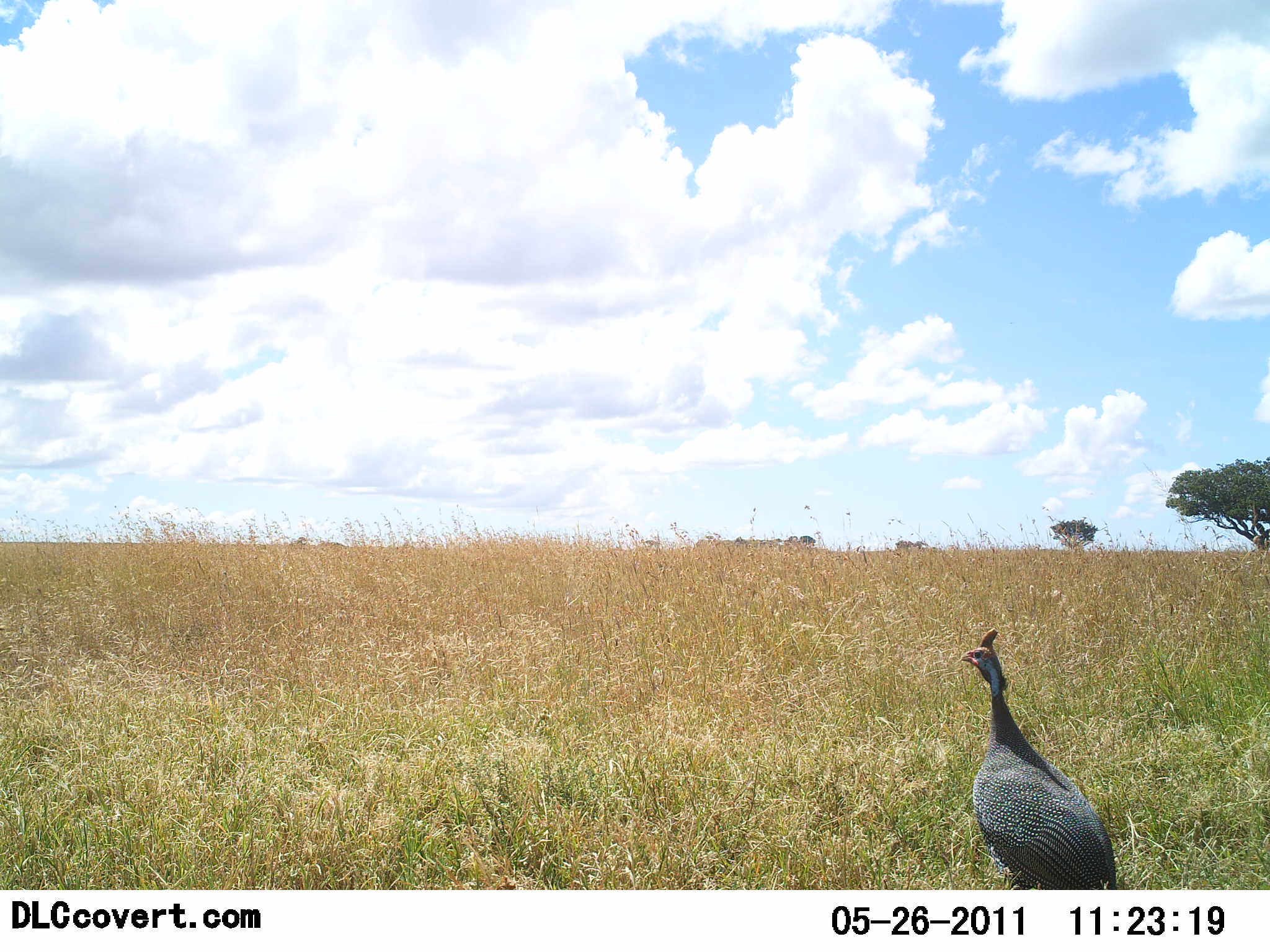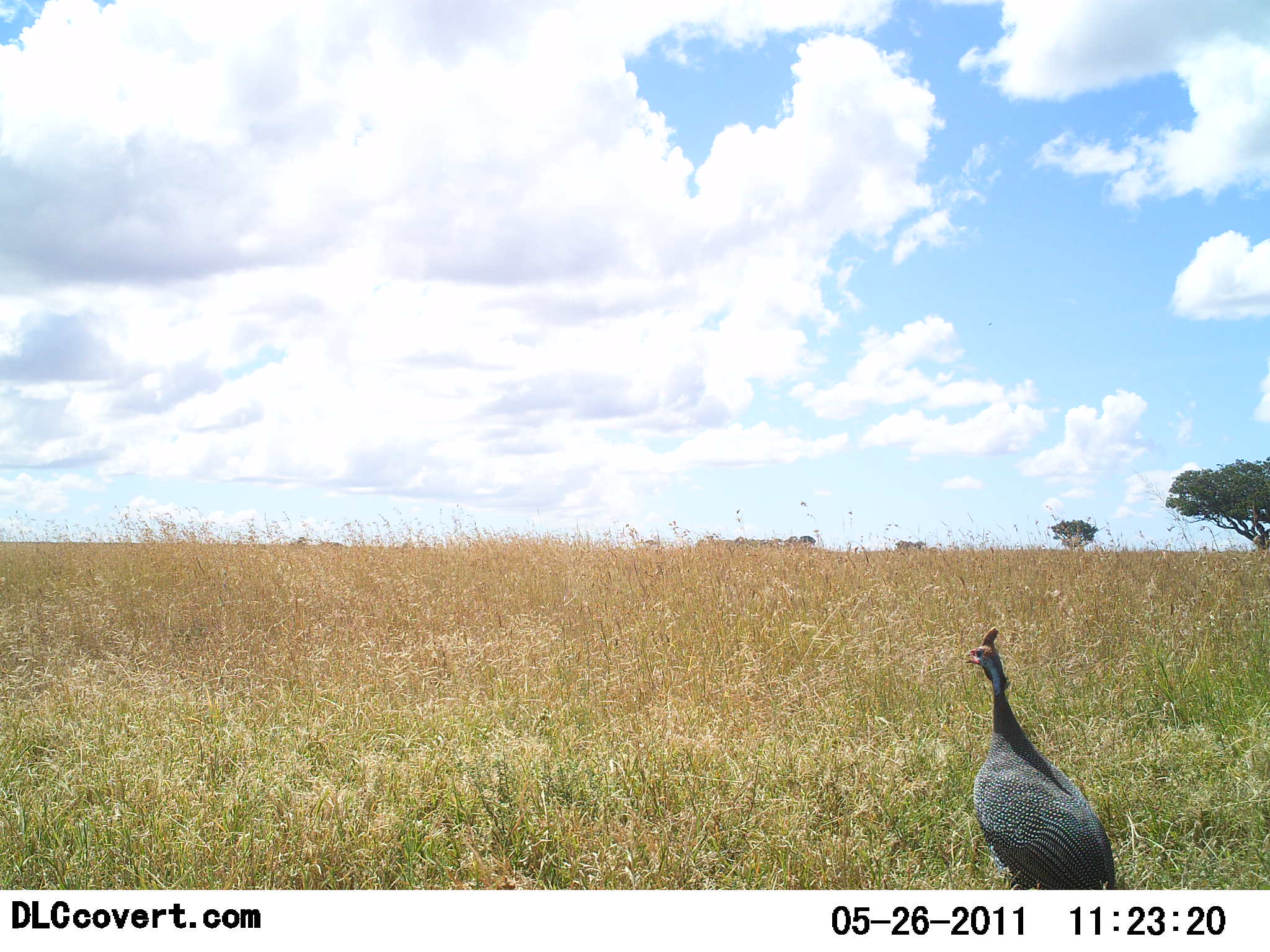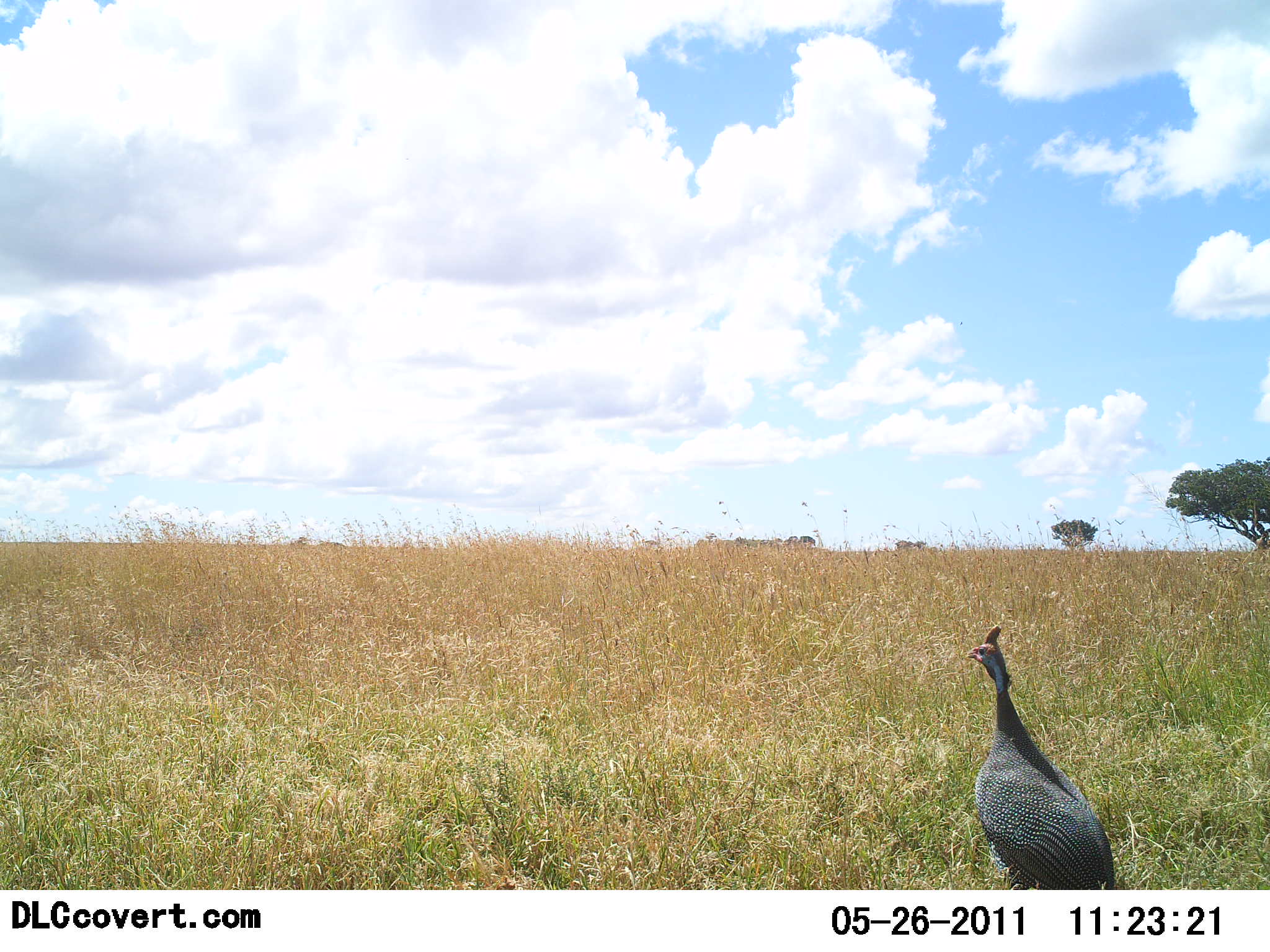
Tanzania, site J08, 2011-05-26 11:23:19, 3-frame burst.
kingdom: Animalia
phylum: Chordata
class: Aves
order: Galliformes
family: Numididae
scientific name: Numididae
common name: guinea fowl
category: guineafowl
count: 1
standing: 100%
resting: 0%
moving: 0%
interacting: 0%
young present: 0%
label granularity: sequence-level